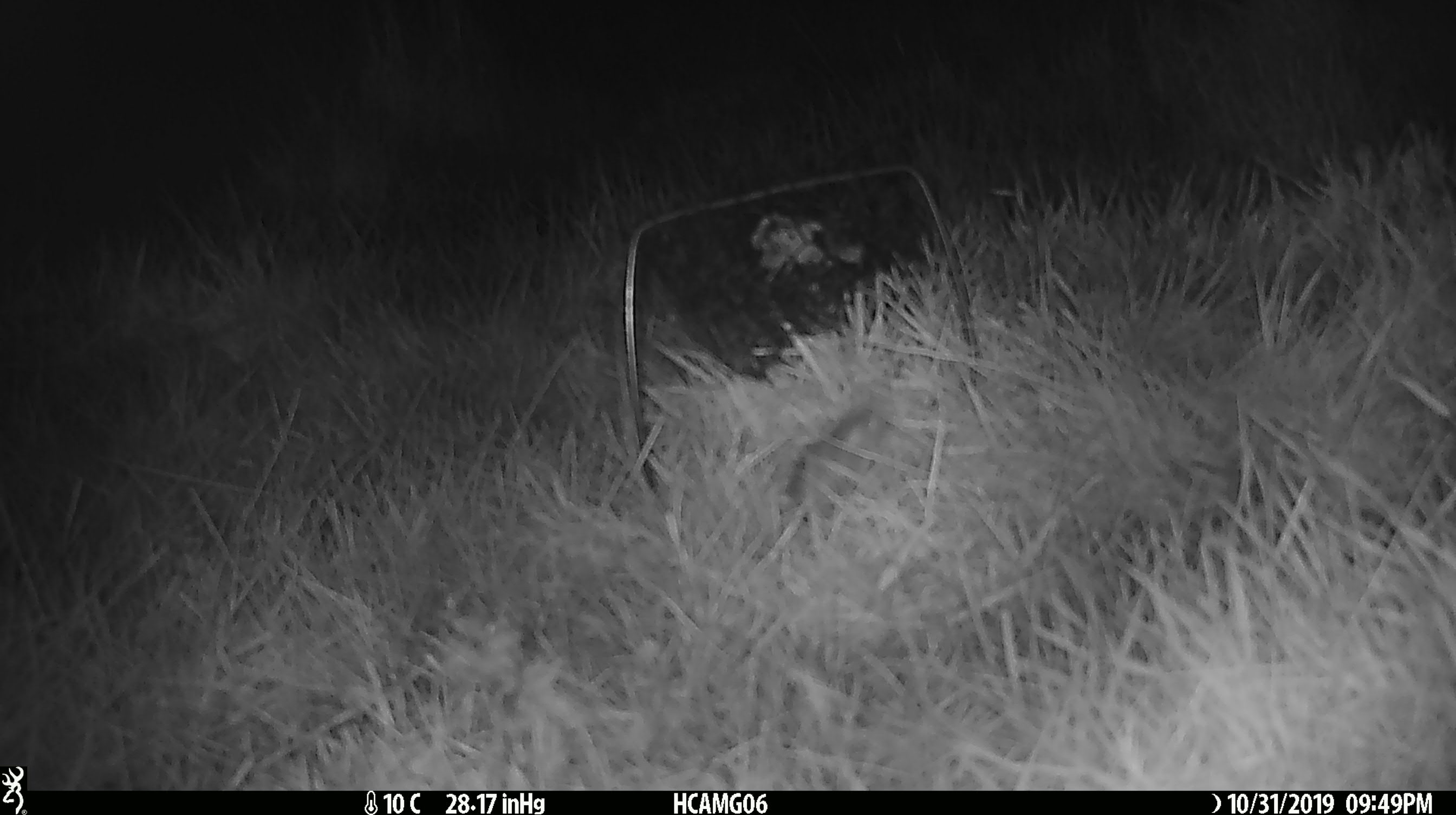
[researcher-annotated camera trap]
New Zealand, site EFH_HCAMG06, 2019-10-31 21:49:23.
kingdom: Animalia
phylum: Chordata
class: Mammalia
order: Rodentia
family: Muridae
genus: Mus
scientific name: Mus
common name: mouse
Mouse (Mus).